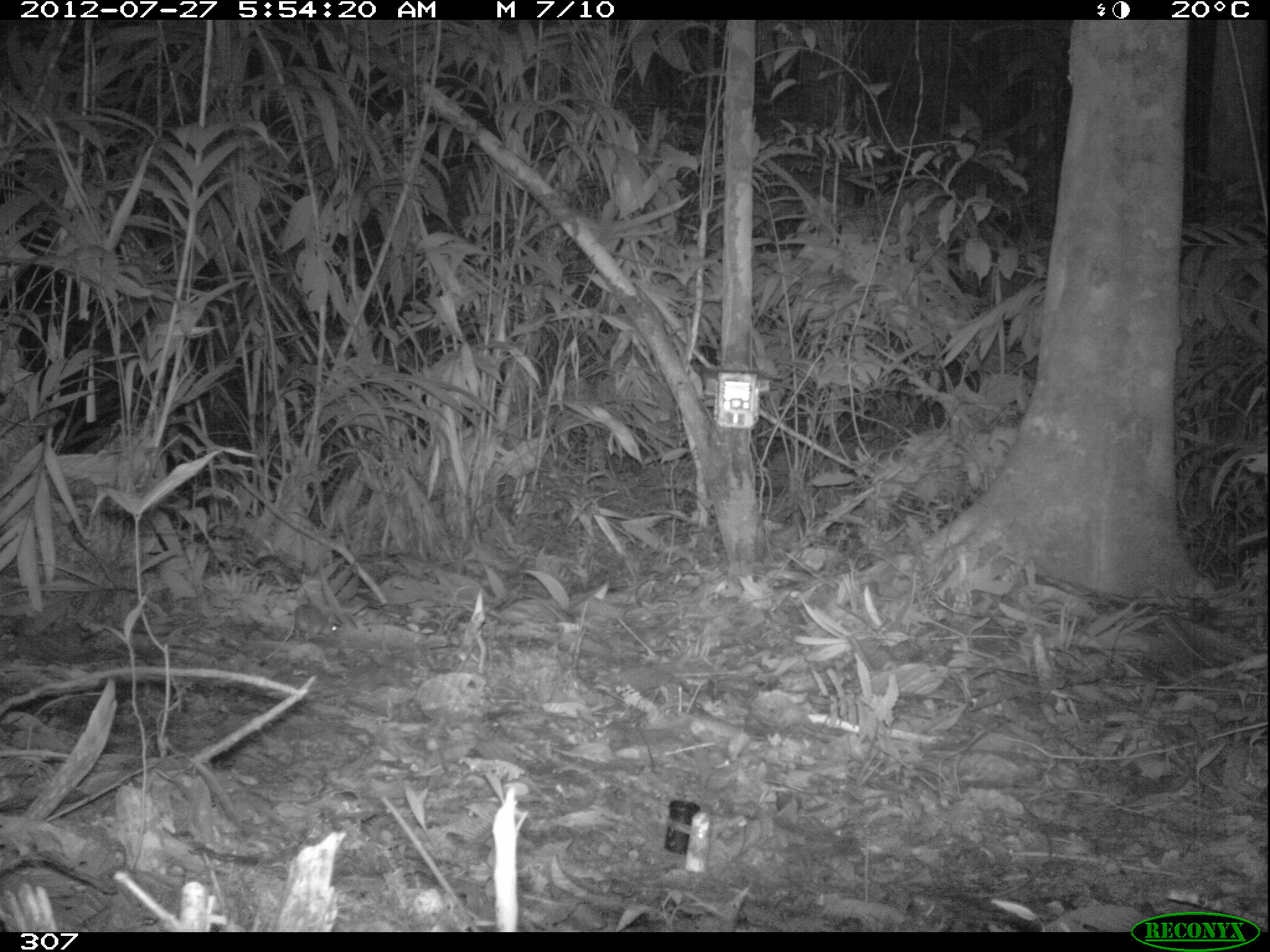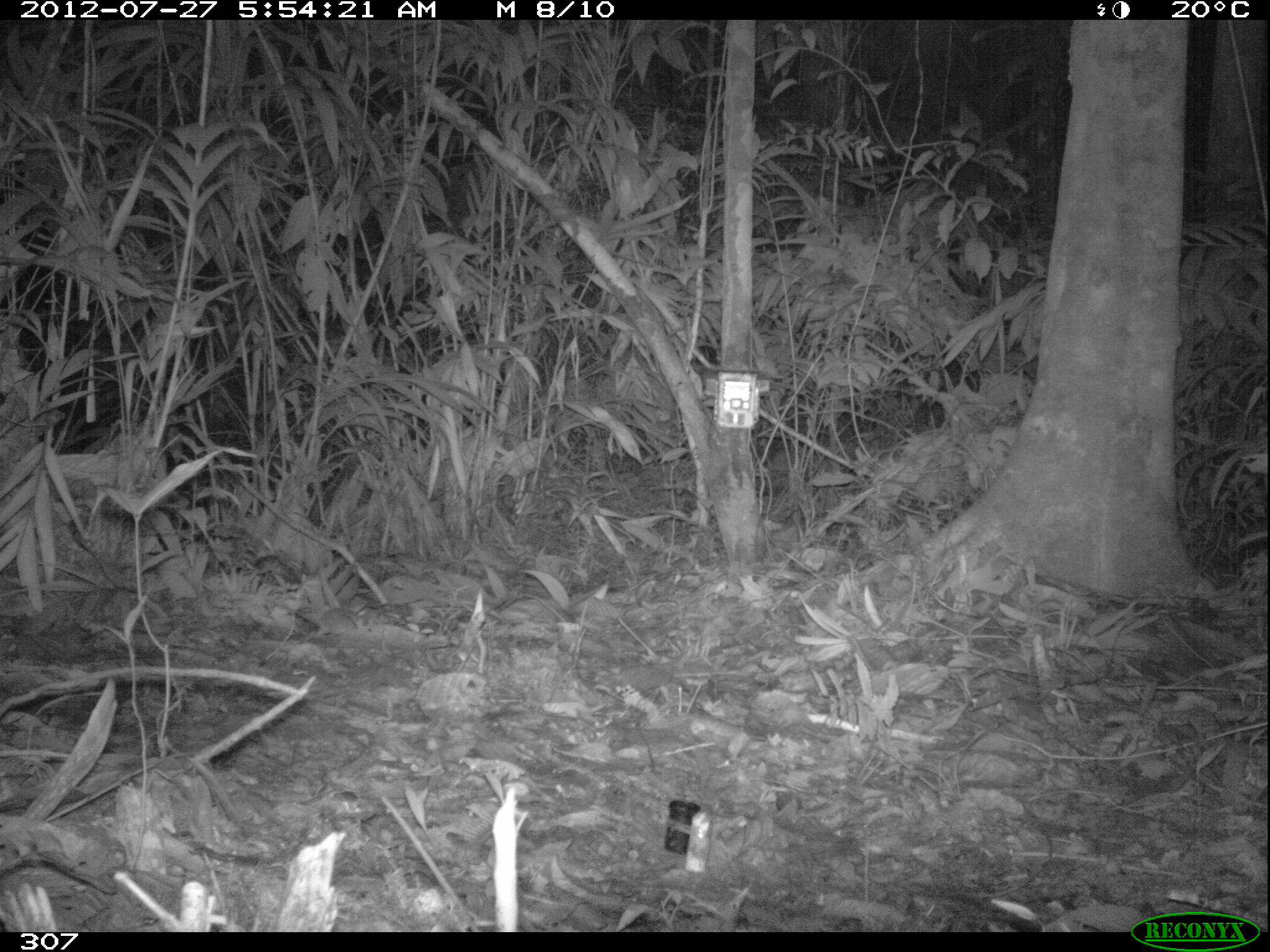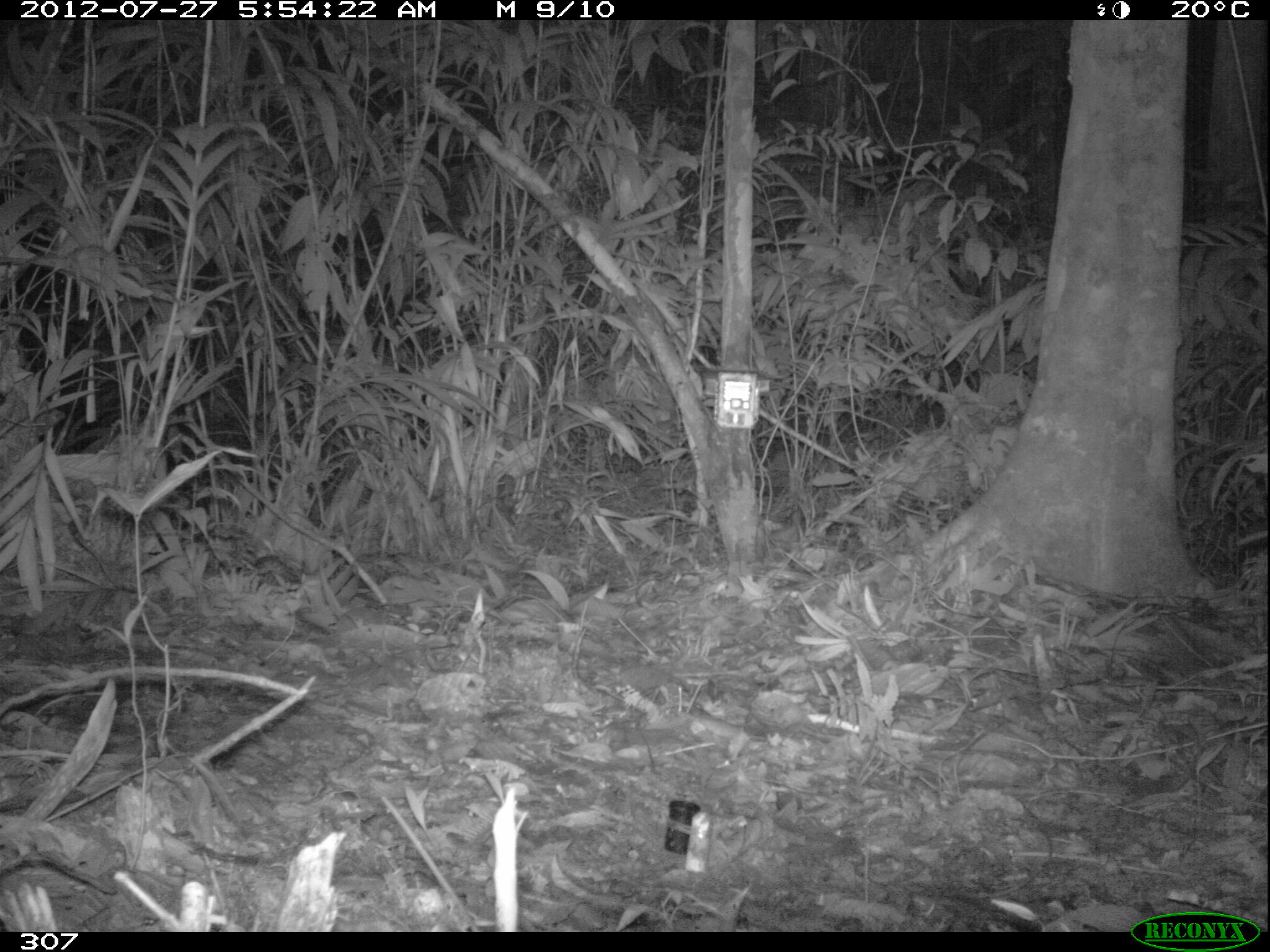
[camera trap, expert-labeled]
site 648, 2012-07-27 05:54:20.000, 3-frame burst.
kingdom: Animalia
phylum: Chordata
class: Mammalia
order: Rodentia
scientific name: Rodentia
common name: rodents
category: unknown rodent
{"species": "unknown rodent (rodents) (Rodentia)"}